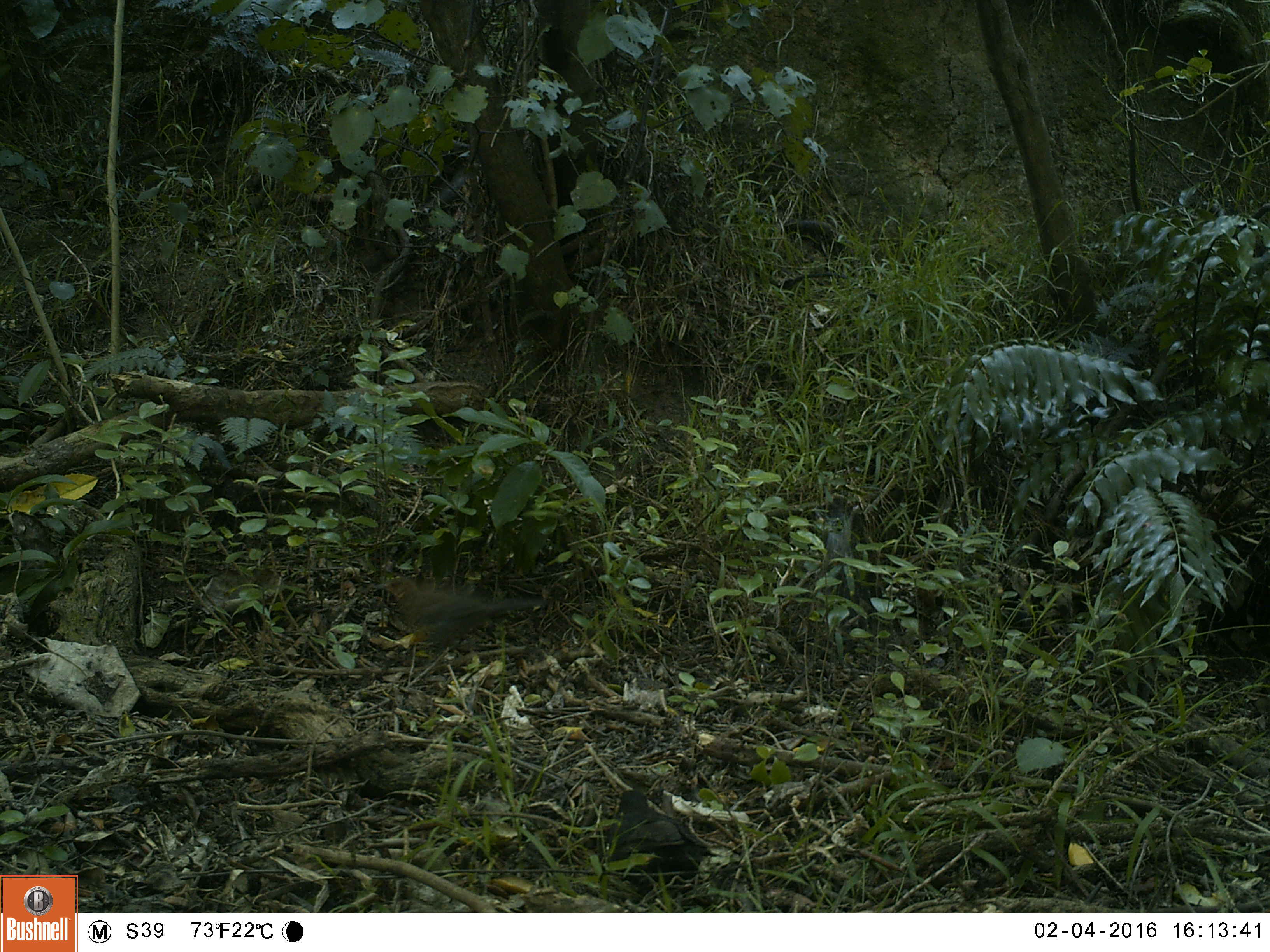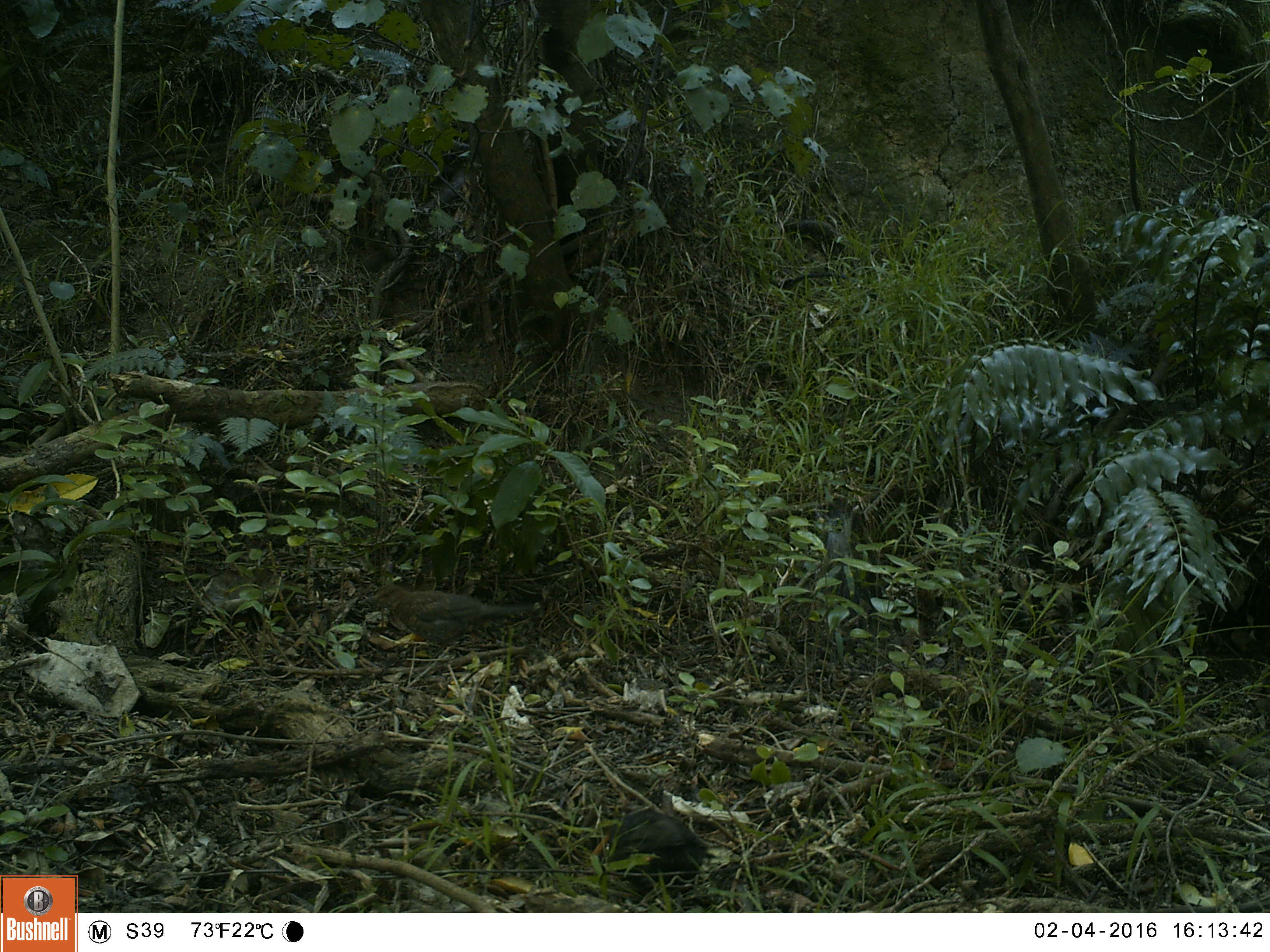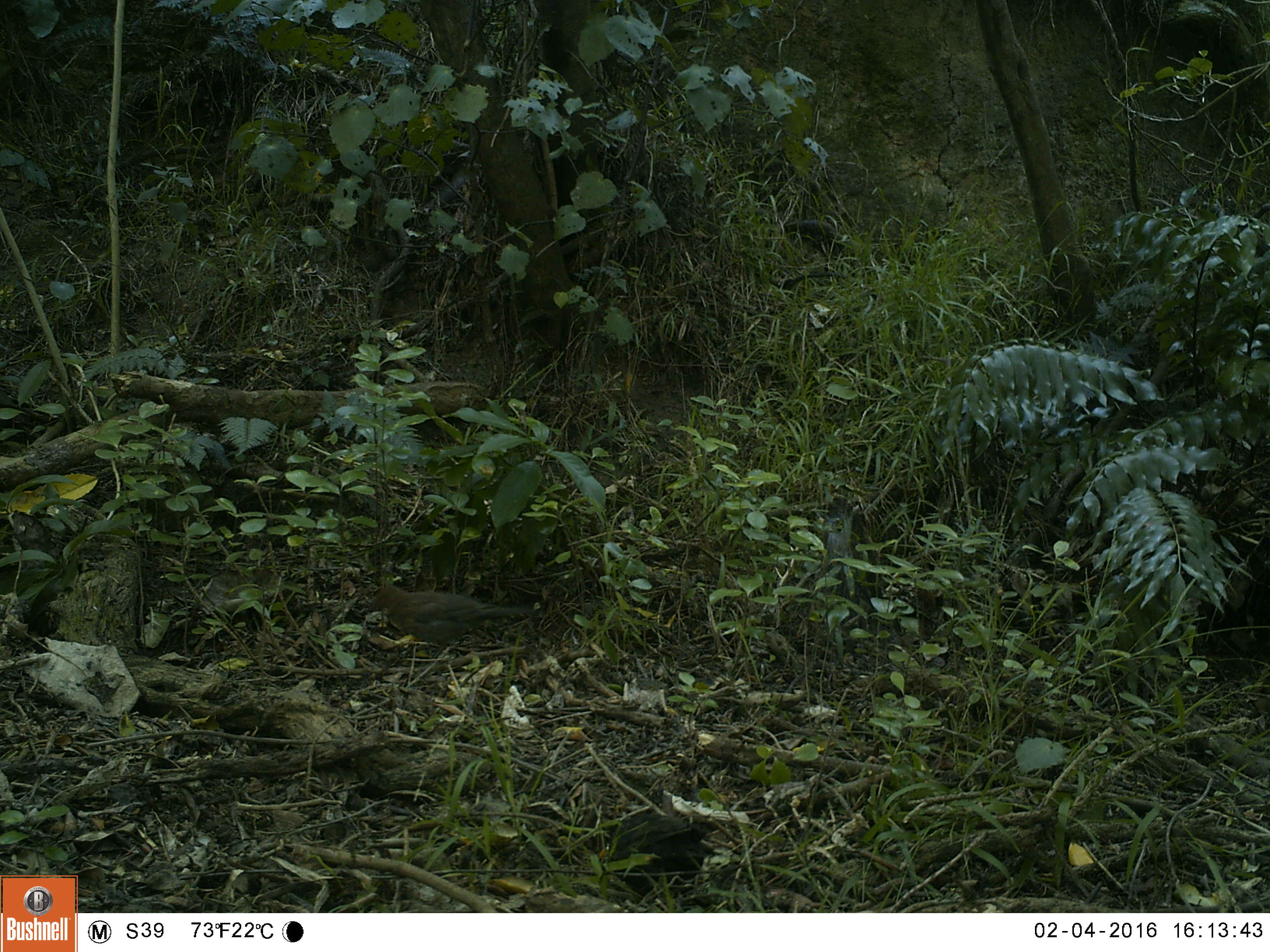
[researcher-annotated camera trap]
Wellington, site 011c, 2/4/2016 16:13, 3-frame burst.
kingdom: Animalia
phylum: Chordata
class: Aves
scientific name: Aves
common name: bird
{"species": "bird (Aves)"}